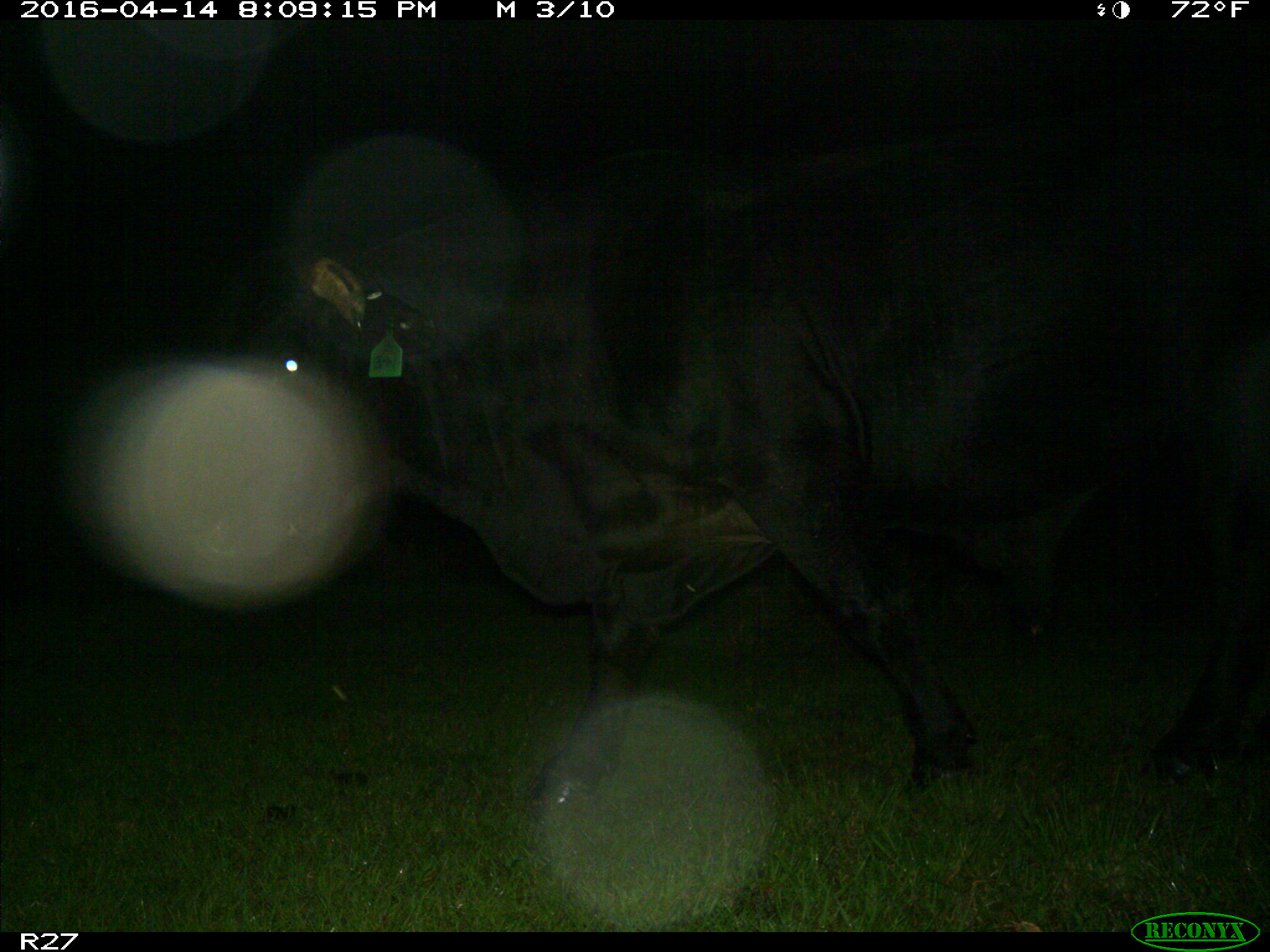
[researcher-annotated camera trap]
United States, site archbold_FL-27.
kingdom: Animalia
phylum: Chordata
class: Mammalia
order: Artiodactyla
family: Bovidae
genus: Bos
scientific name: Bos taurus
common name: domestic cow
Bos taurus (domestic cow).